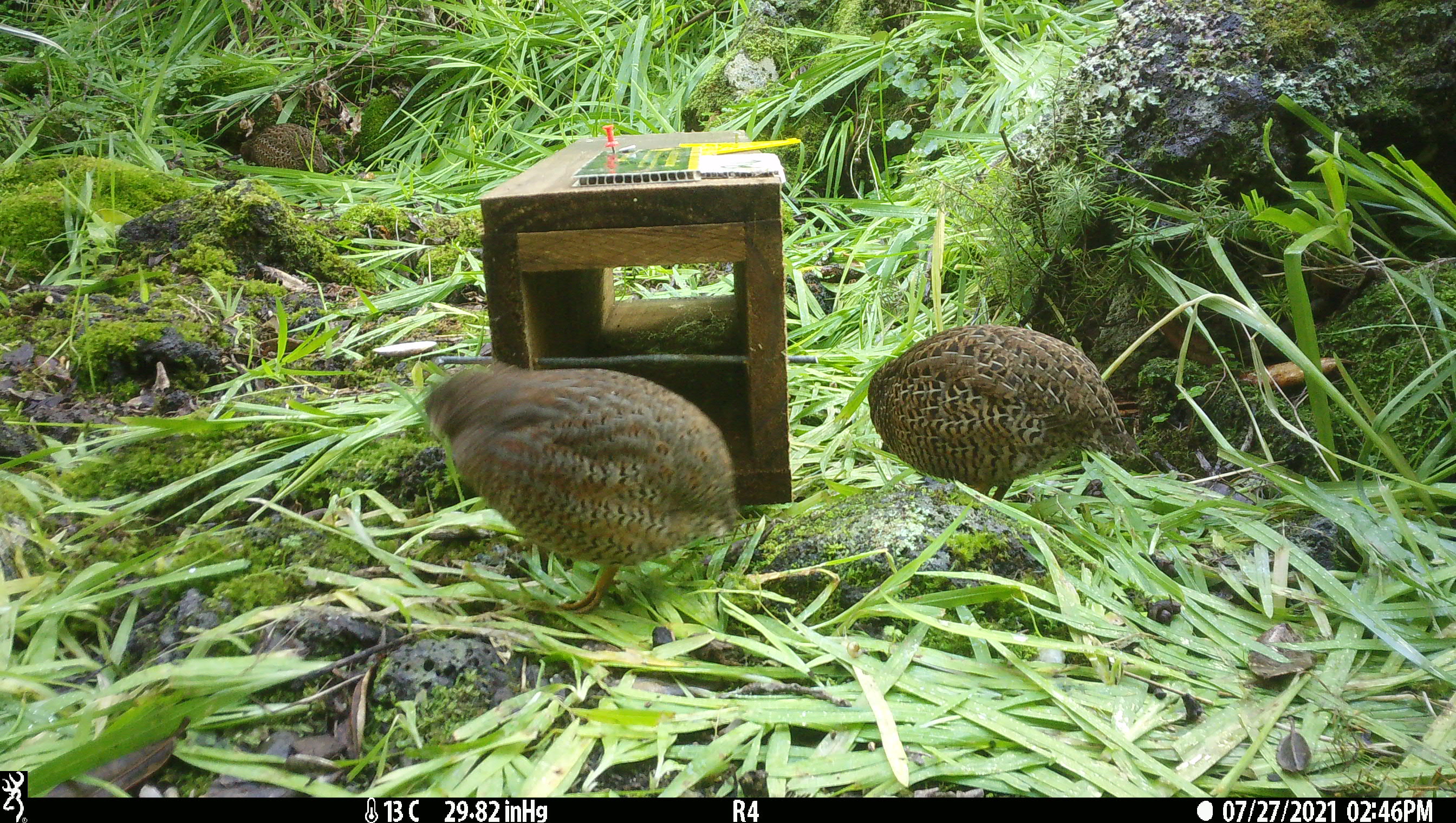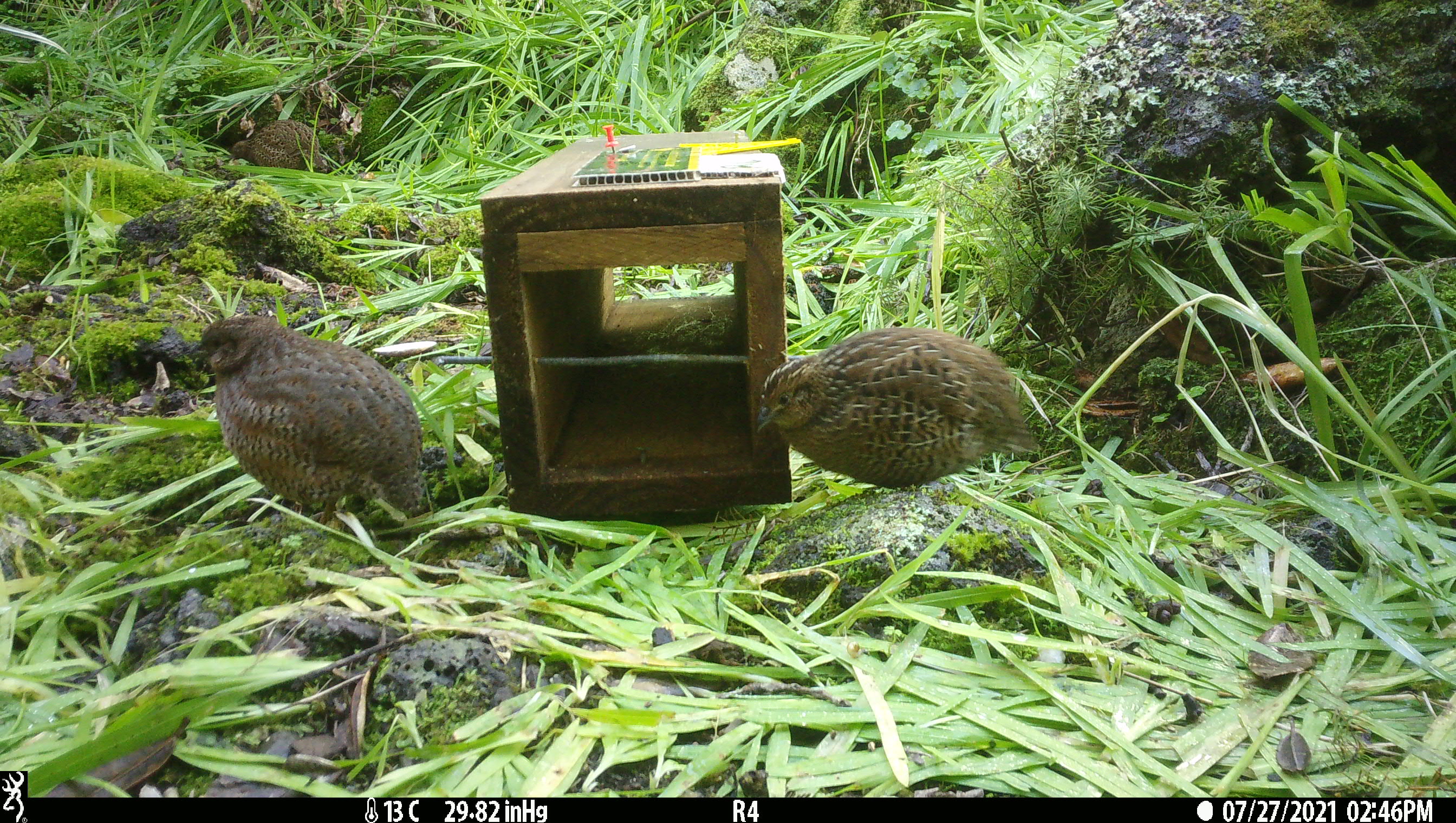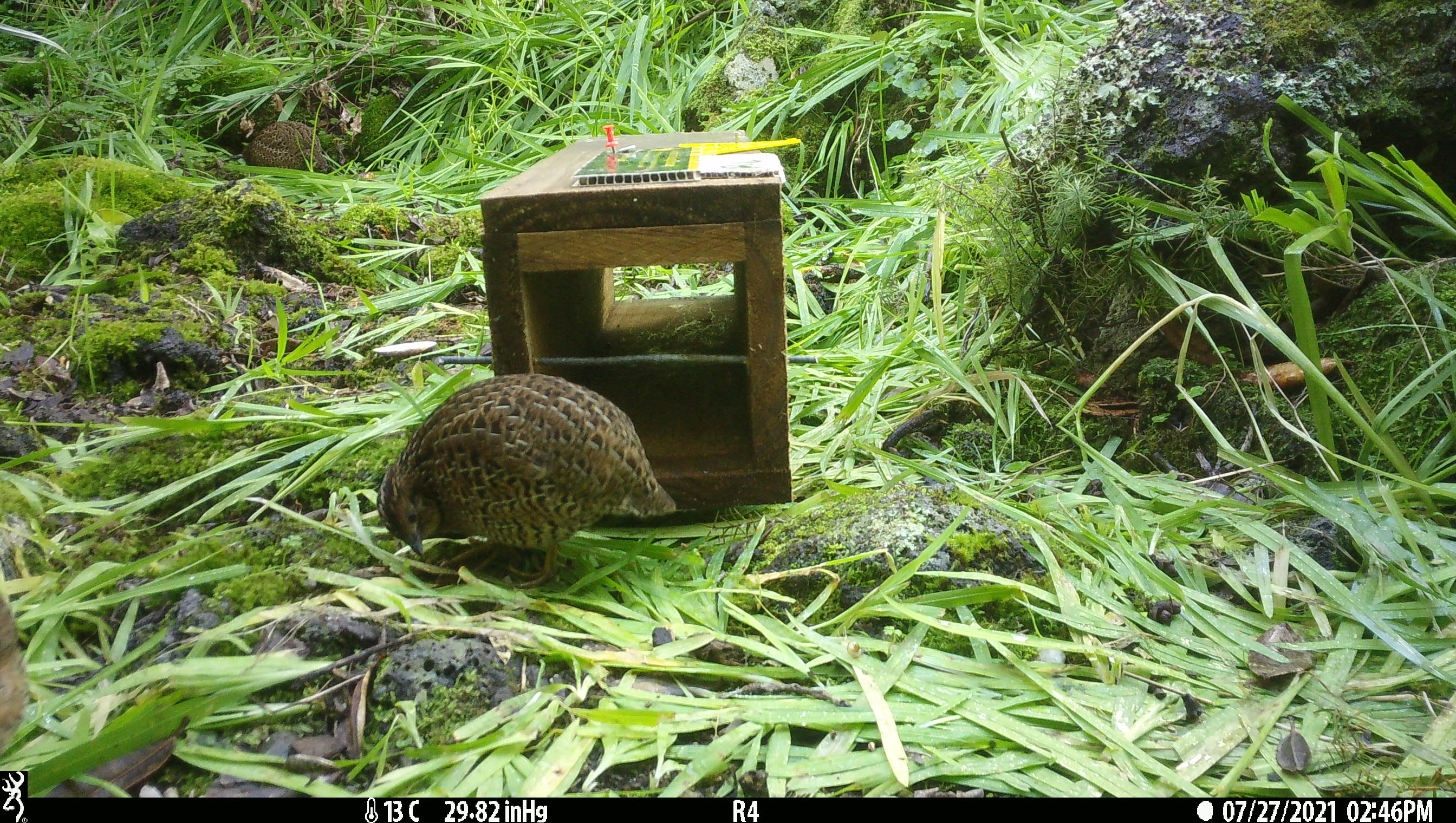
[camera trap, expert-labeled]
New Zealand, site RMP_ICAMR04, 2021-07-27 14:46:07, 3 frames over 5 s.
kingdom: Animalia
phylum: Chordata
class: Aves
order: Galliformes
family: Phasianidae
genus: Synoicus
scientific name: Synoicus ypsilophorus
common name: brown quail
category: quail brown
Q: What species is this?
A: Quail brown (brown quail) (Synoicus ypsilophorus).